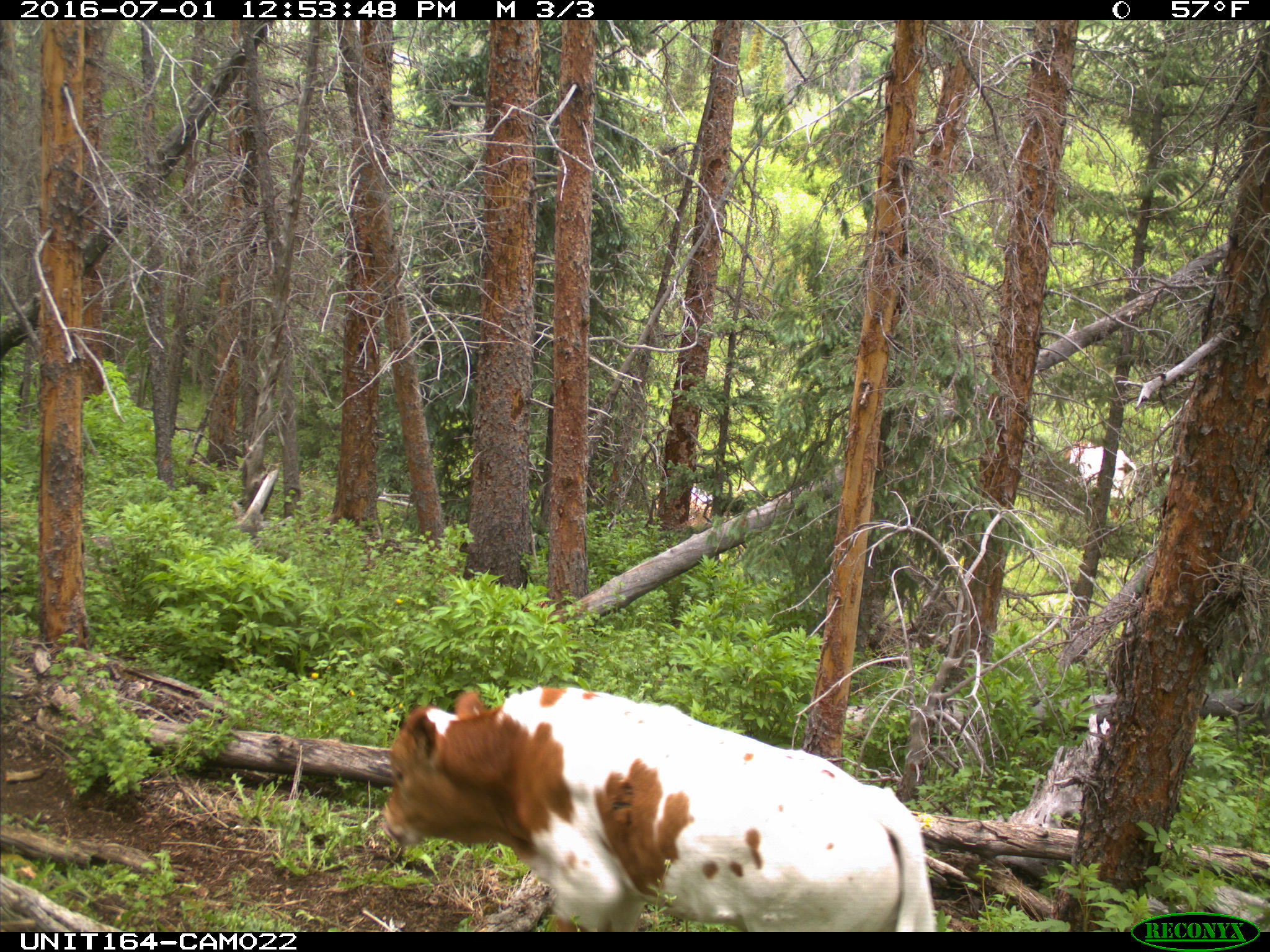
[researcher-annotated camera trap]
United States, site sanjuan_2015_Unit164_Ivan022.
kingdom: Animalia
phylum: Chordata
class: Mammalia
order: Artiodactyla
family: Bovidae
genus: Bos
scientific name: Bos taurus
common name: domestic cow